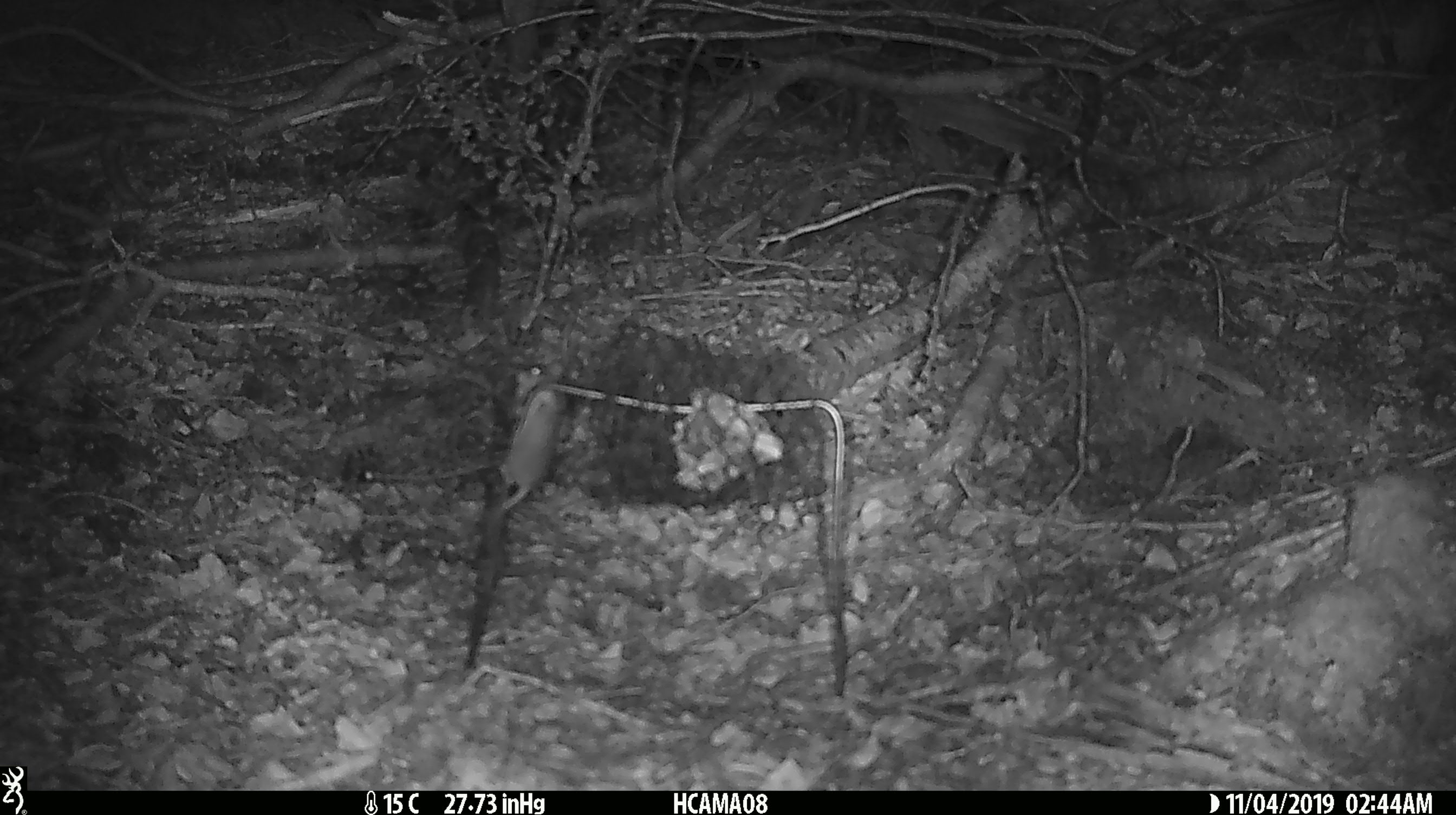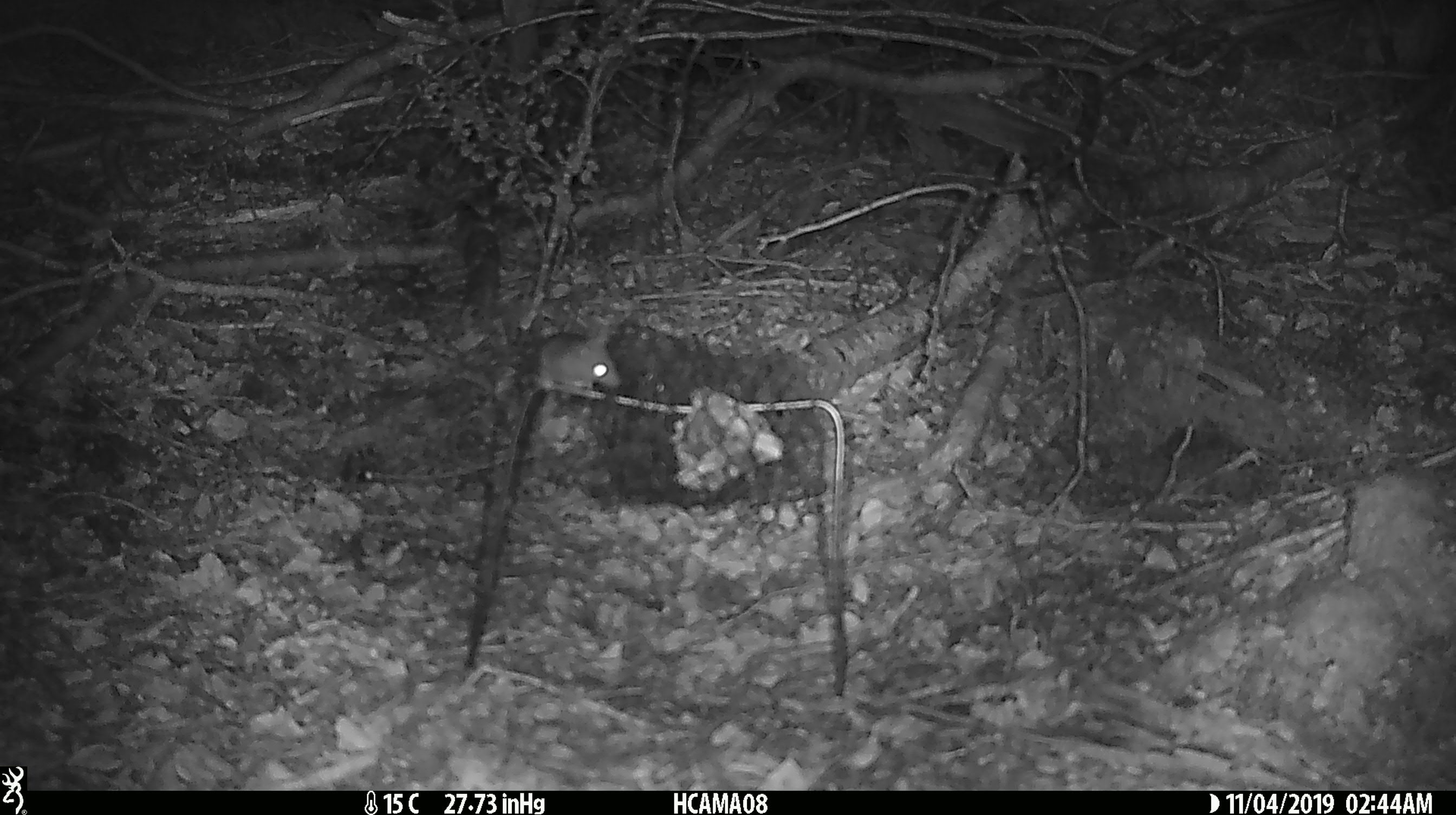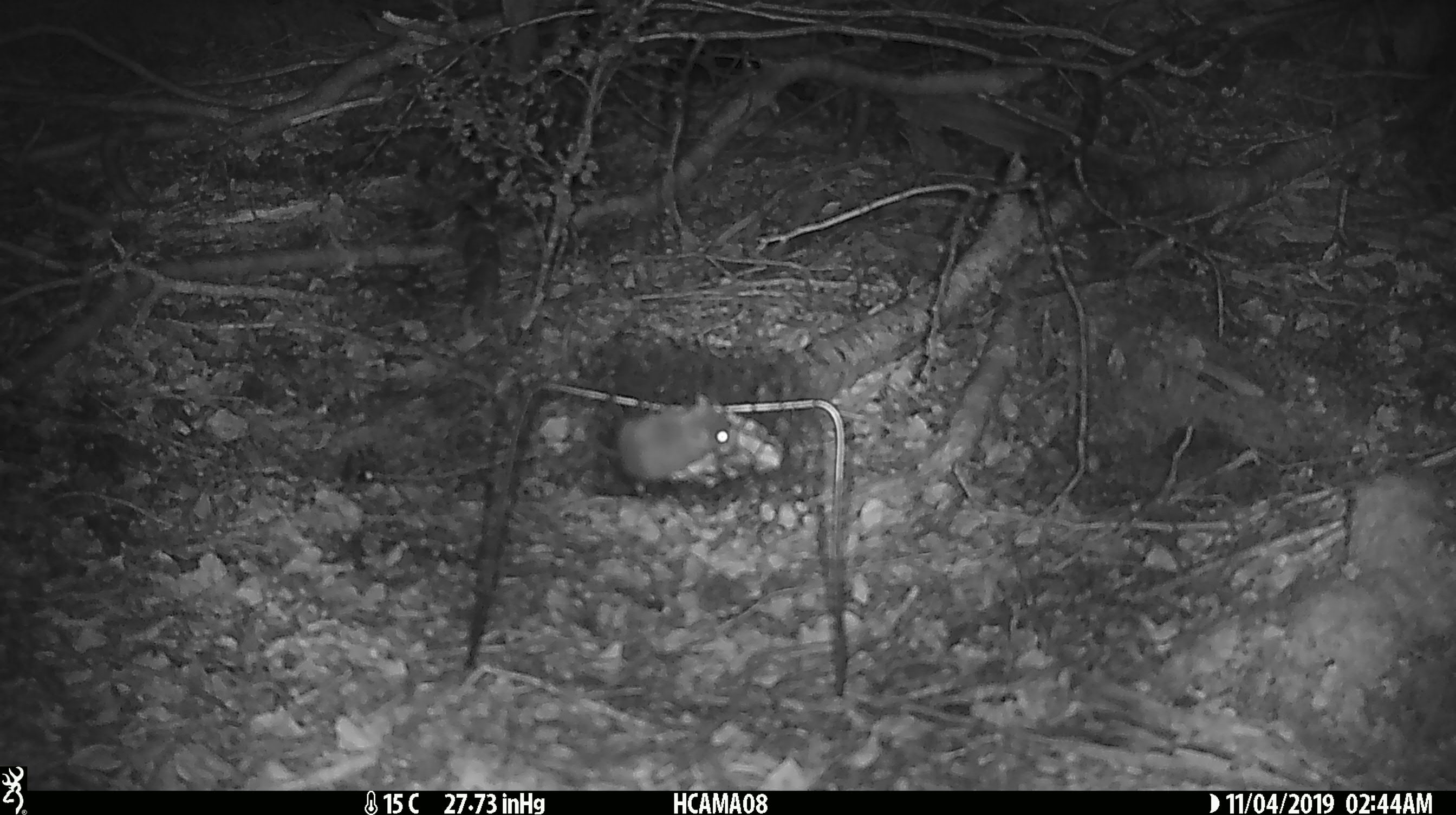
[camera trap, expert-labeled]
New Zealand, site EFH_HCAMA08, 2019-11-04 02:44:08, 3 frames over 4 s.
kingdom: Animalia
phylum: Chordata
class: Mammalia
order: Rodentia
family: Muridae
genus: Mus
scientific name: Mus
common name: mouse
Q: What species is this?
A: Mouse (Mus).